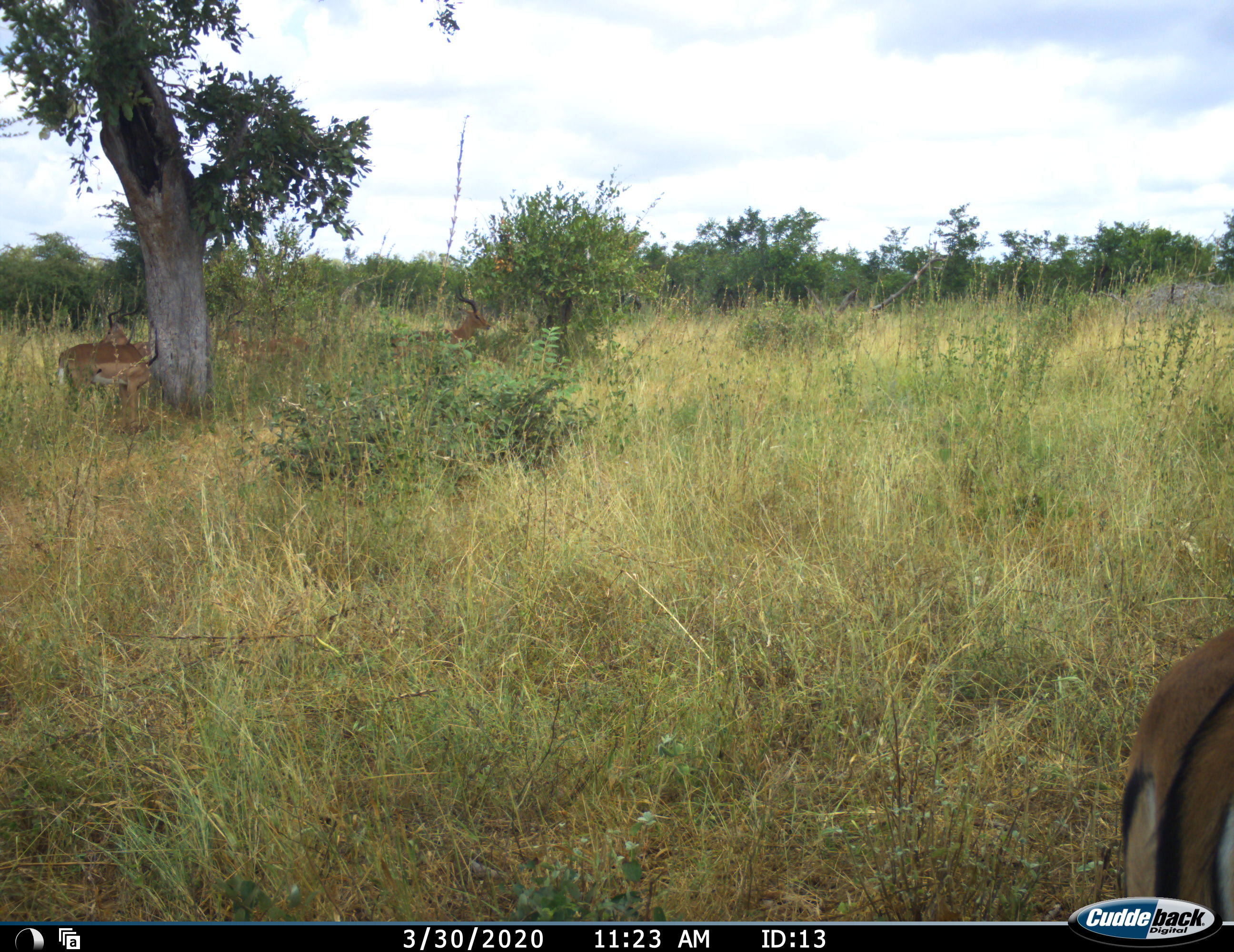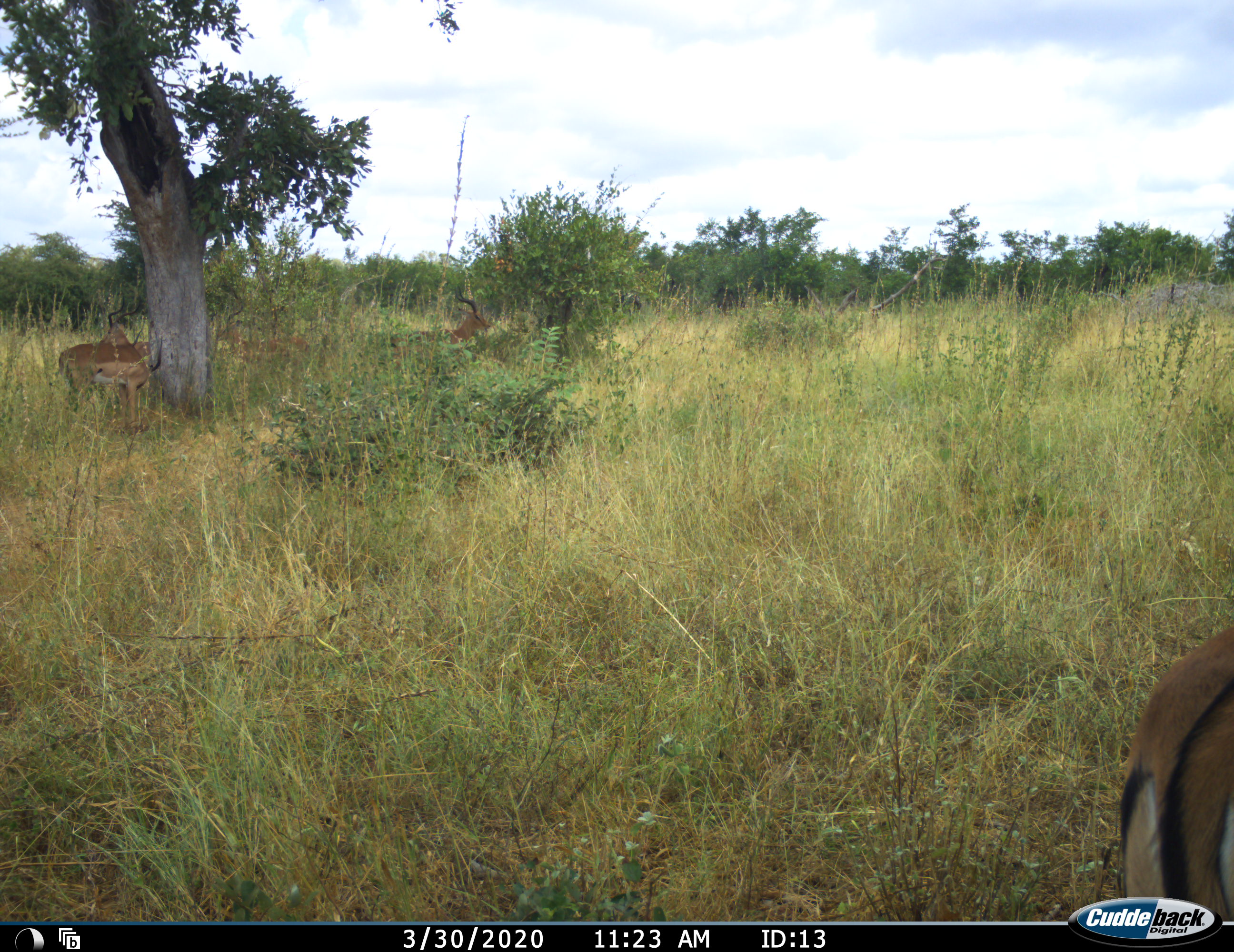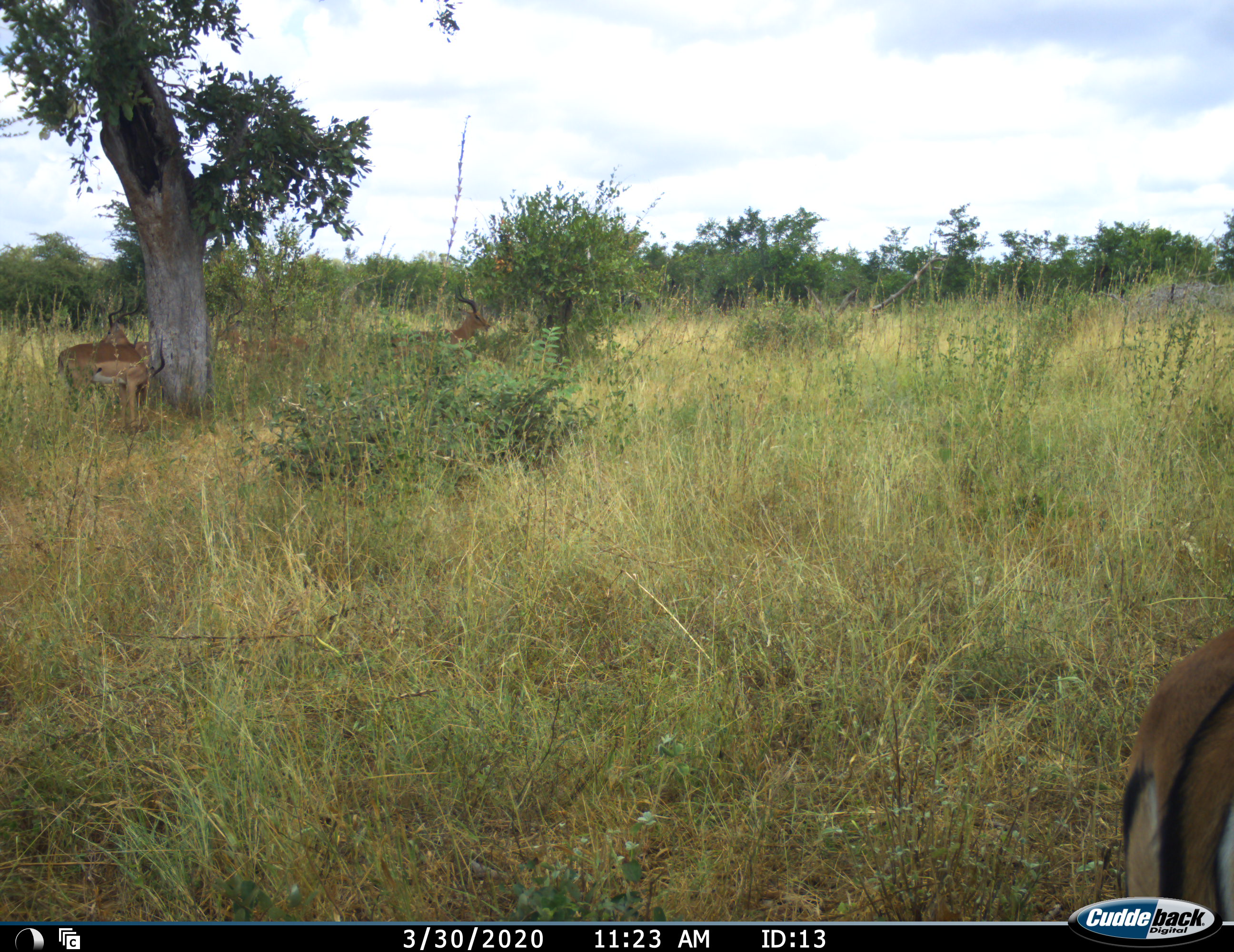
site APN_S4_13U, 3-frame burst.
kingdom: Animalia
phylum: Chordata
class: Mammalia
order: Artiodactyla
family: Bovidae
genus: Aepyceros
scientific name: Aepyceros melampus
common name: impala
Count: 5.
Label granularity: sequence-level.